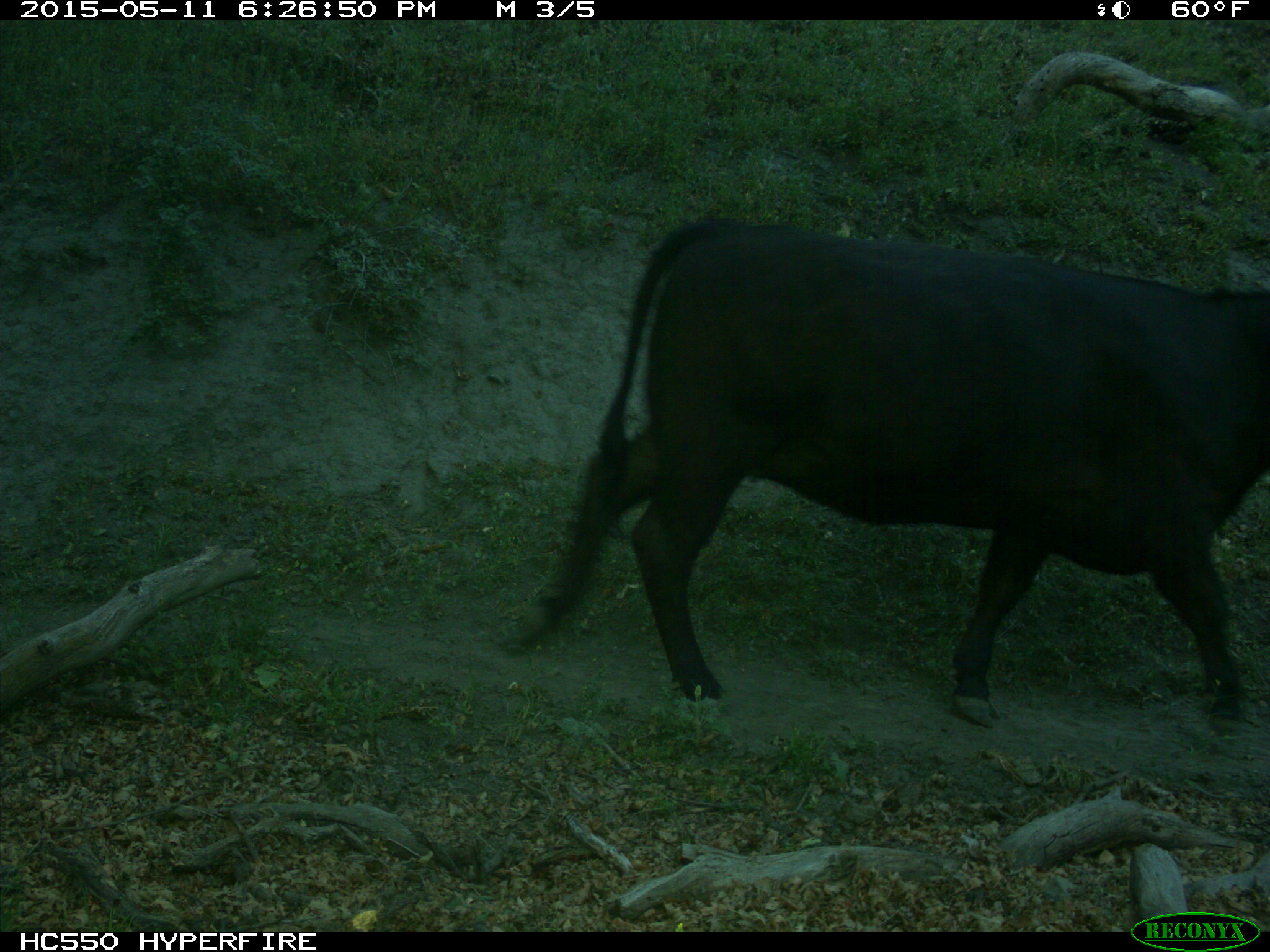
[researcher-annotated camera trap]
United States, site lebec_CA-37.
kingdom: Animalia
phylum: Chordata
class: Mammalia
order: Artiodactyla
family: Bovidae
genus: Bos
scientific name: Bos taurus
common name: domestic cow